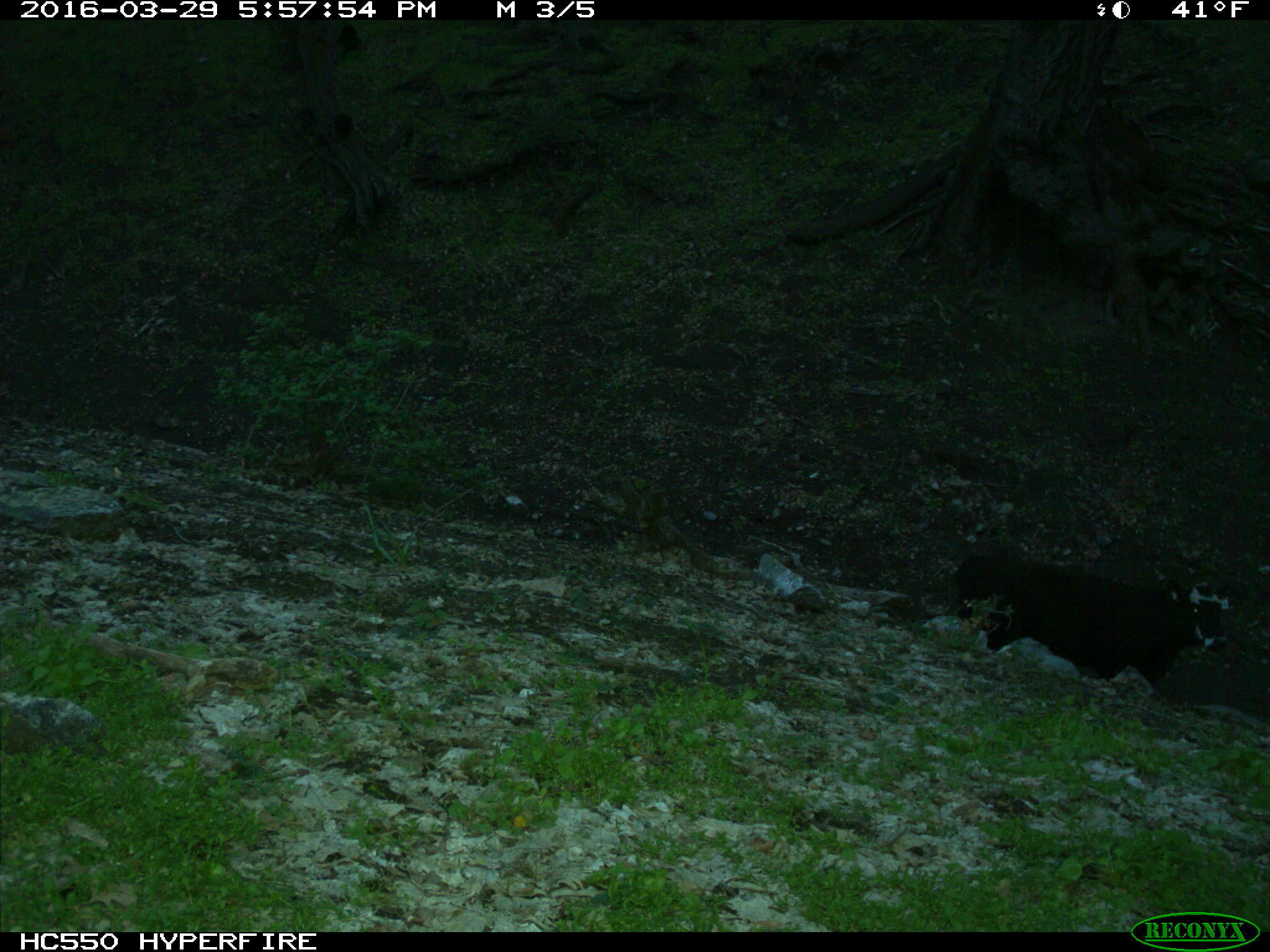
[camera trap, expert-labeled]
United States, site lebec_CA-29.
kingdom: Animalia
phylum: Chordata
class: Mammalia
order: Artiodactyla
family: Bovidae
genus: Bos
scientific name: Bos taurus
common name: domestic cow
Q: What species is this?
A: Bos taurus (domestic cow).